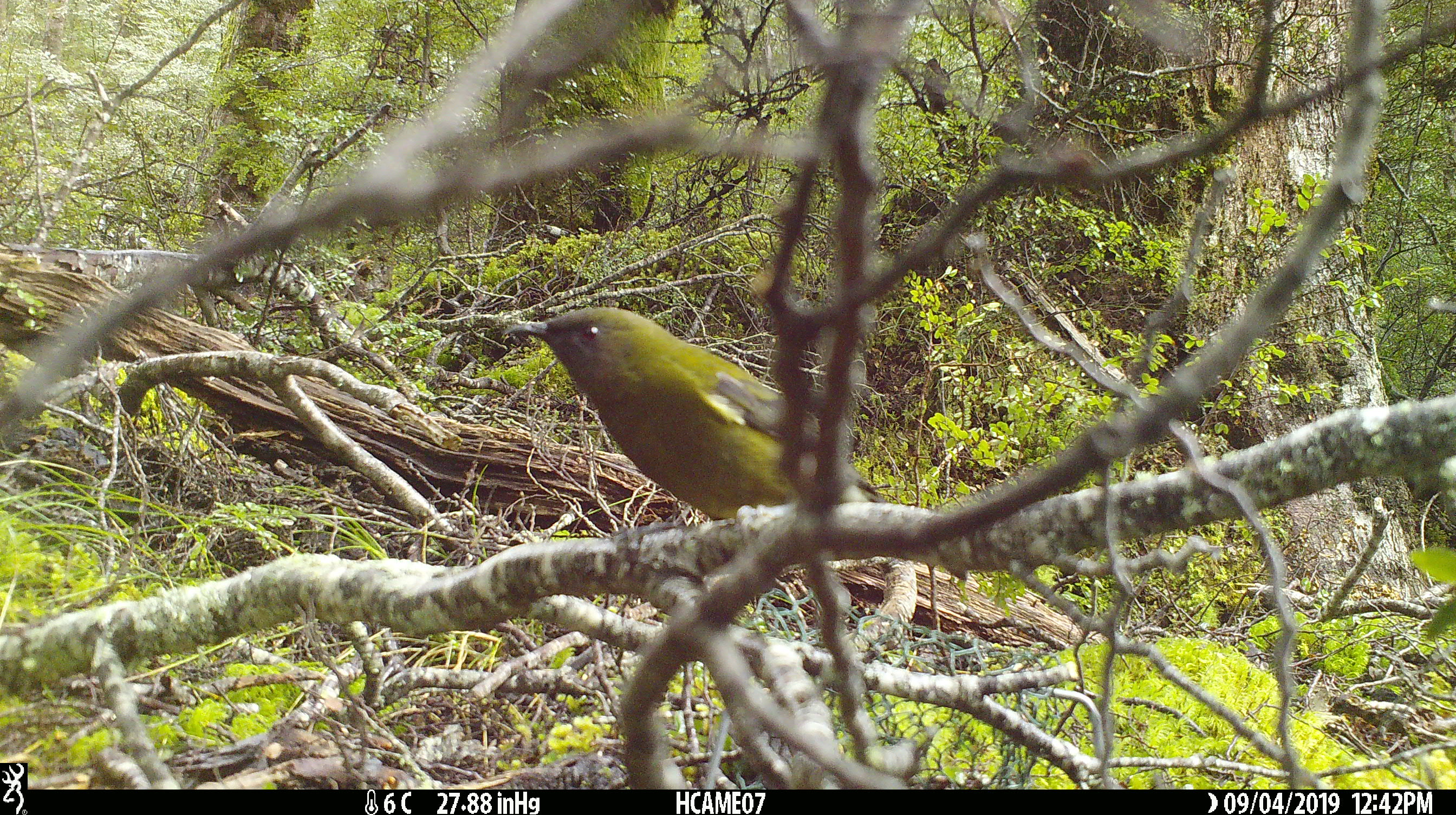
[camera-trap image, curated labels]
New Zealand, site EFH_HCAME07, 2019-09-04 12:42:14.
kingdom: Animalia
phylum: Chordata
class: Aves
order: Passeriformes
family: Meliphagidae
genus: Anthornis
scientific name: Anthornis melanura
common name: new zealand bellbird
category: bellbird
Bellbird (new zealand bellbird) (Anthornis melanura).